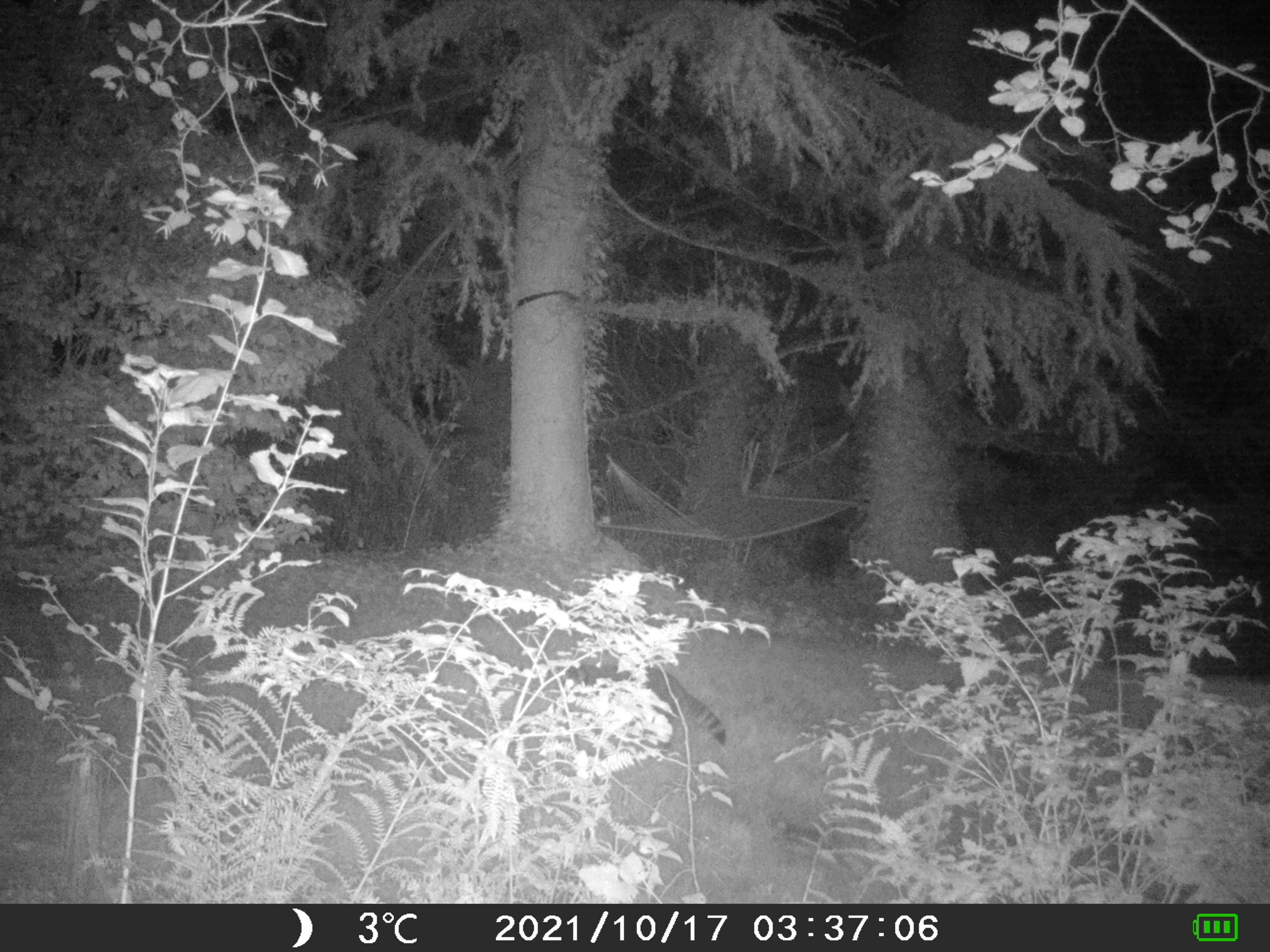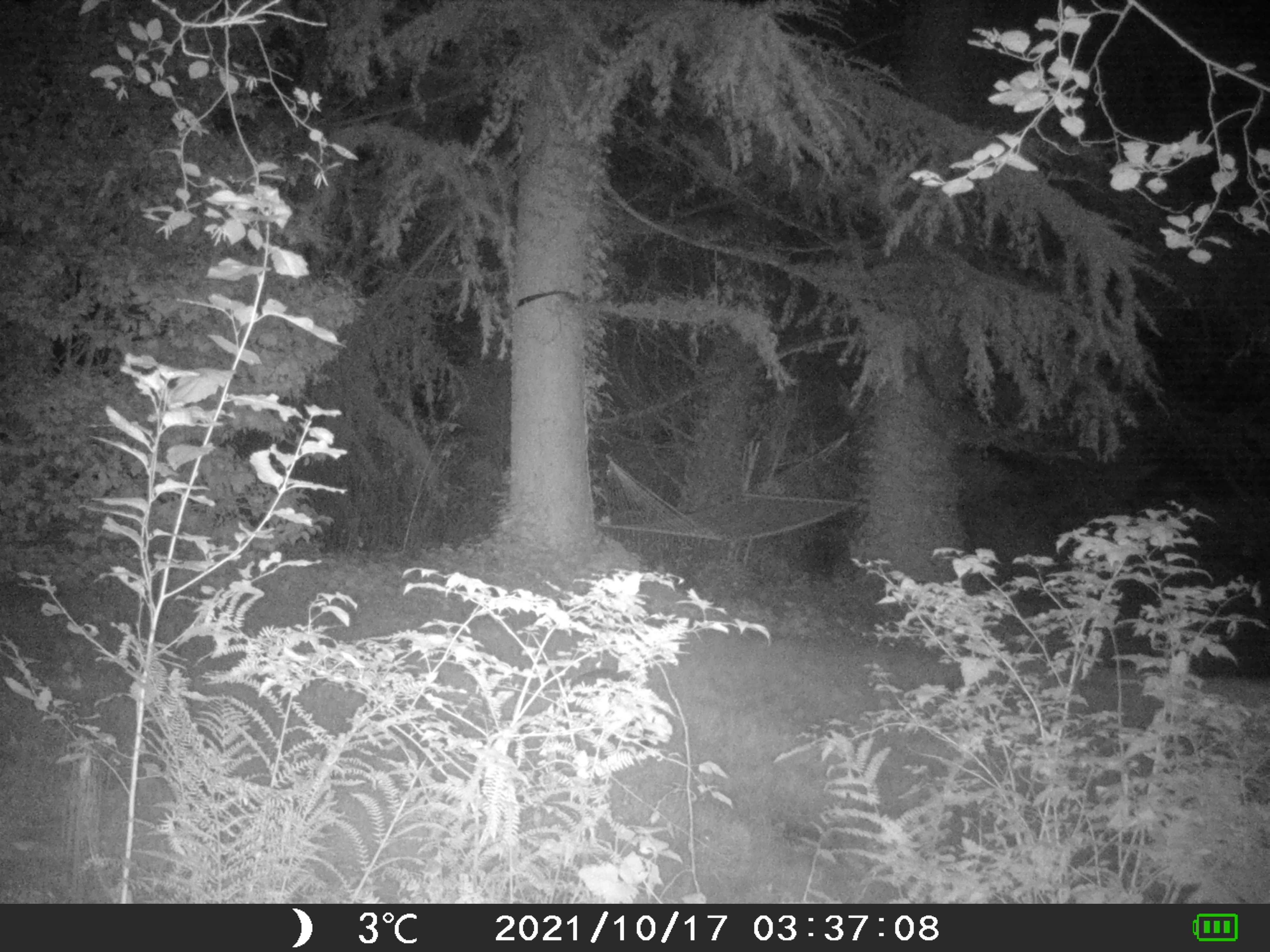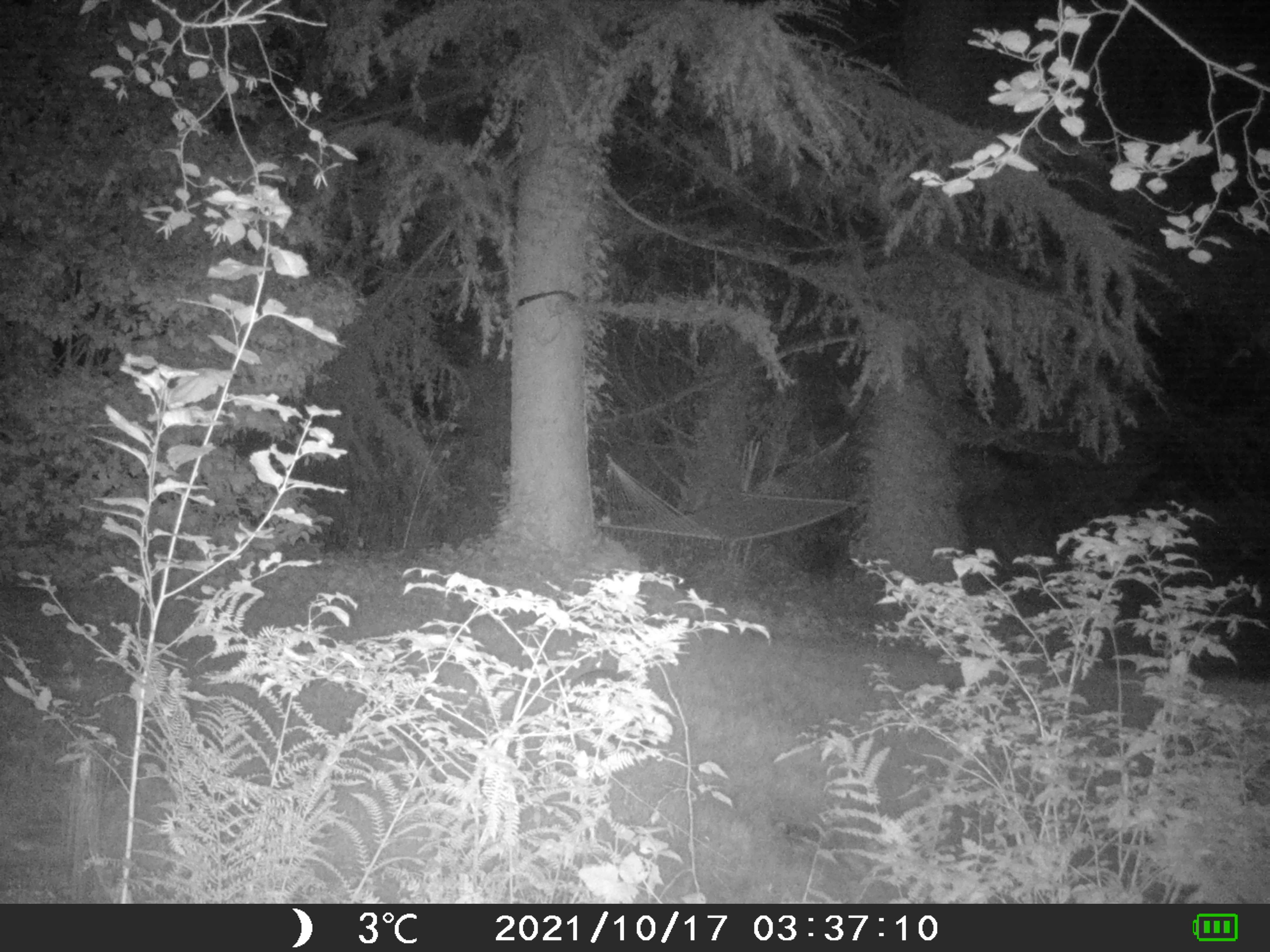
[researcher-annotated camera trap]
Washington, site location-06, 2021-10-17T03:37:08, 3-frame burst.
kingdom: Animalia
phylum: Chordata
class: Mammalia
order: Carnivora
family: Procyonidae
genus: Procyon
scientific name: Procyon lotor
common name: common raccoon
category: raccoon